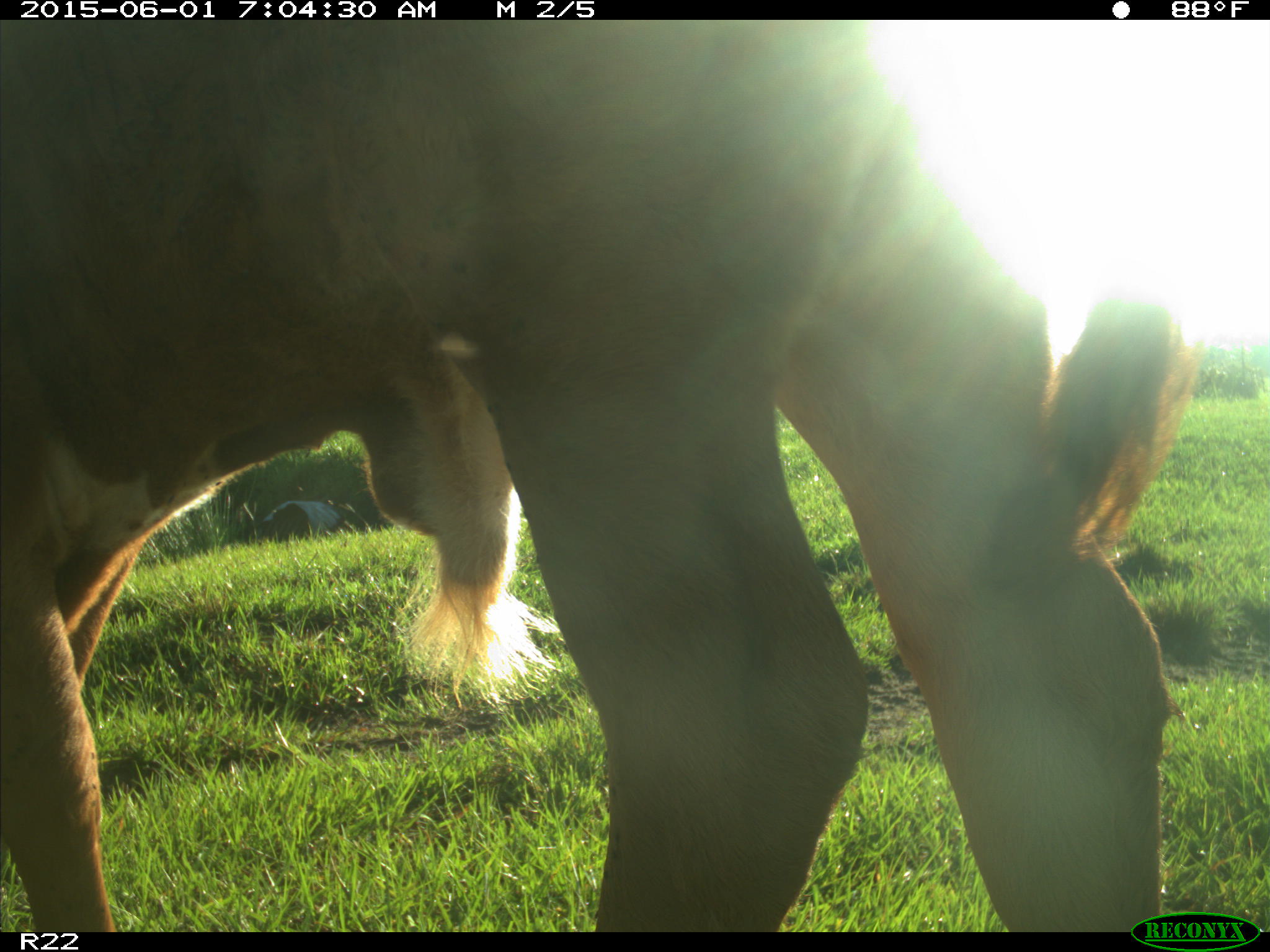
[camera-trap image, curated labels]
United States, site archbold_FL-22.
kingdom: Animalia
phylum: Chordata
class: Mammalia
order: Artiodactyla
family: Bovidae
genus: Bos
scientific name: Bos taurus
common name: domestic cow